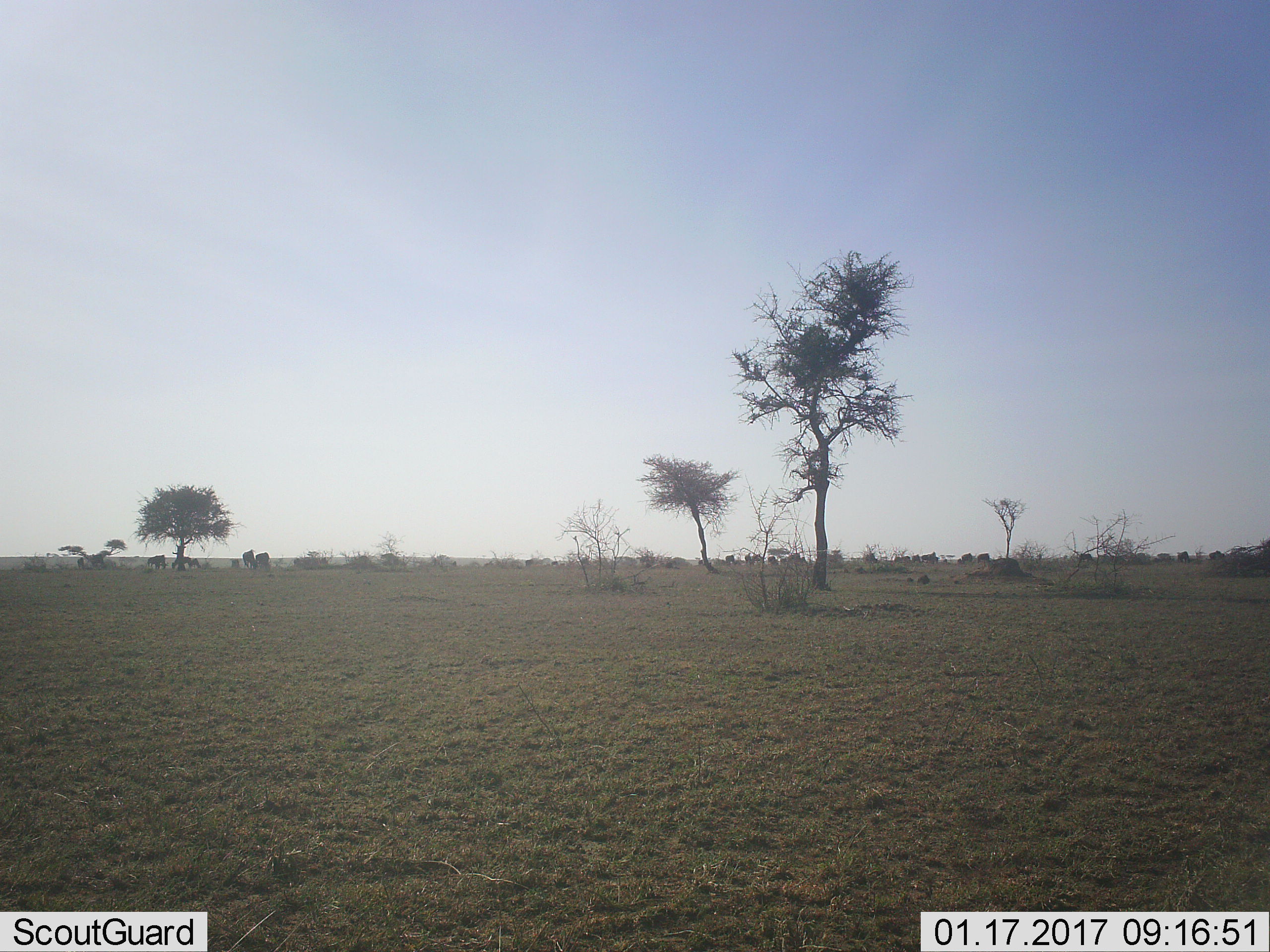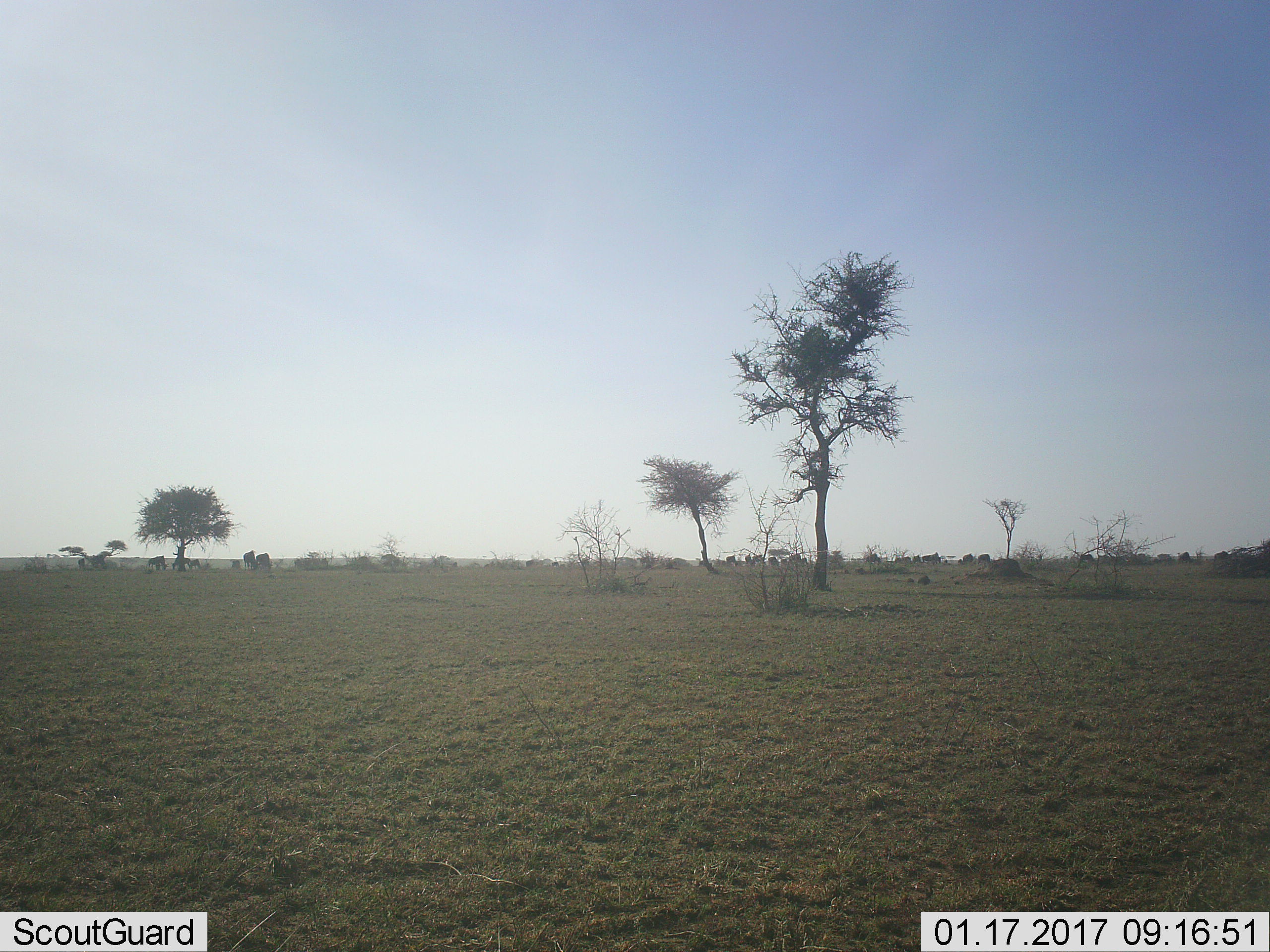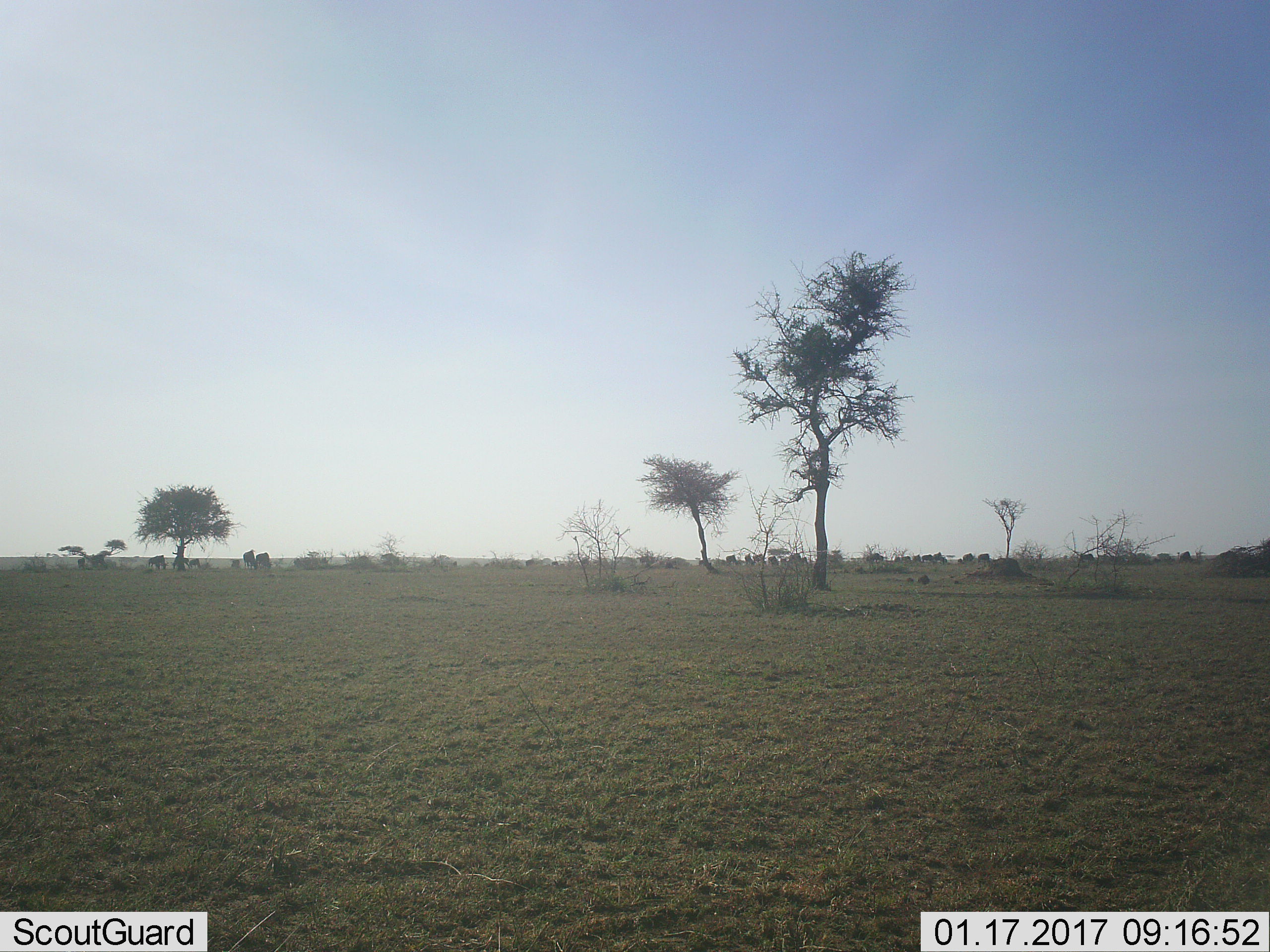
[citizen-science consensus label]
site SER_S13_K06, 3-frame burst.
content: unidentified animal